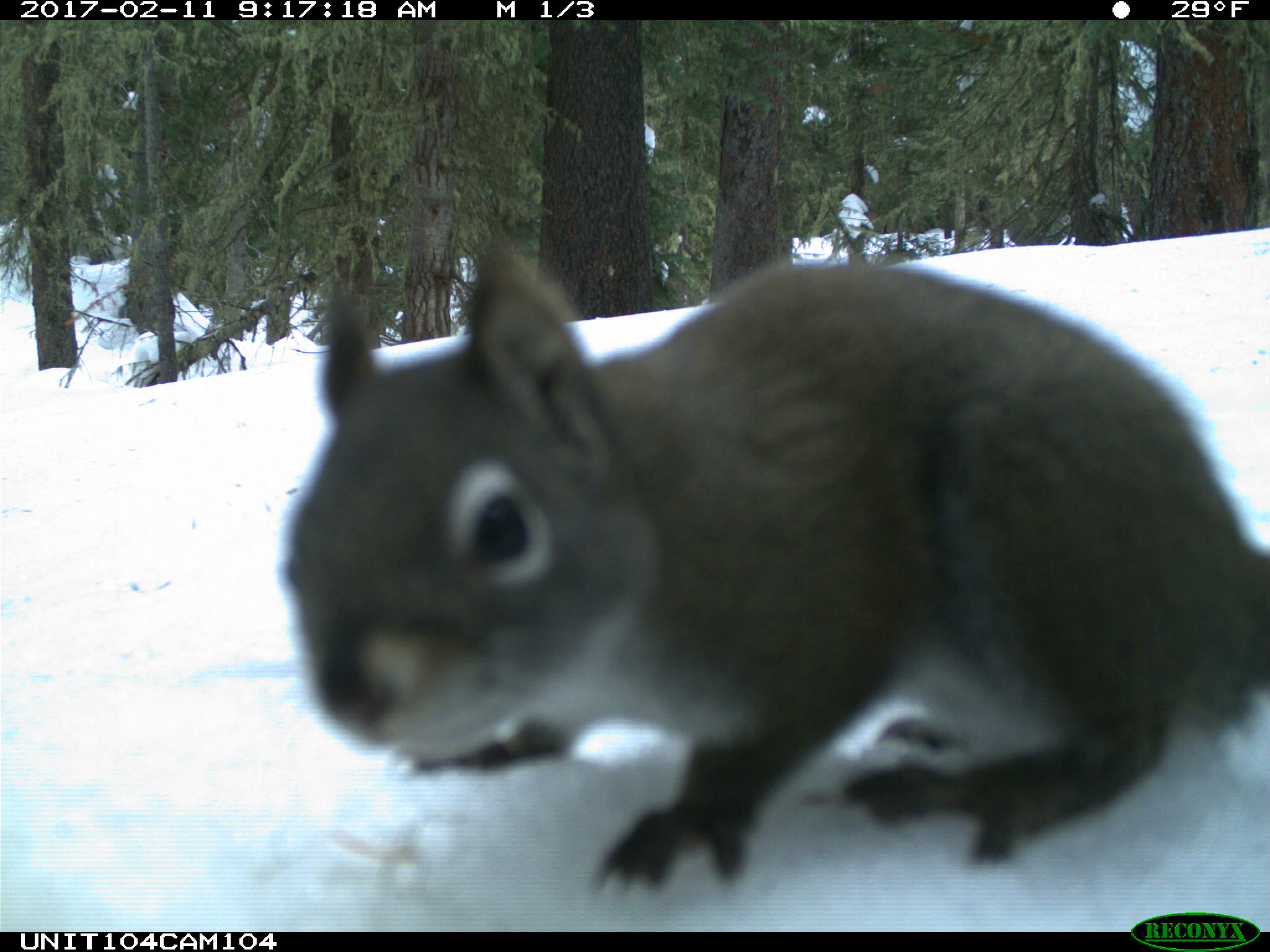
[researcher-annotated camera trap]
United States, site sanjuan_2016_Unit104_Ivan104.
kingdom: Animalia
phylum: Chordata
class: Mammalia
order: Rodentia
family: Sciuridae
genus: Tamiasciurus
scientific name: Tamiasciurus hudsonicus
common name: american red squirrel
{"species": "Tamiasciurus hudsonicus (american red squirrel)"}